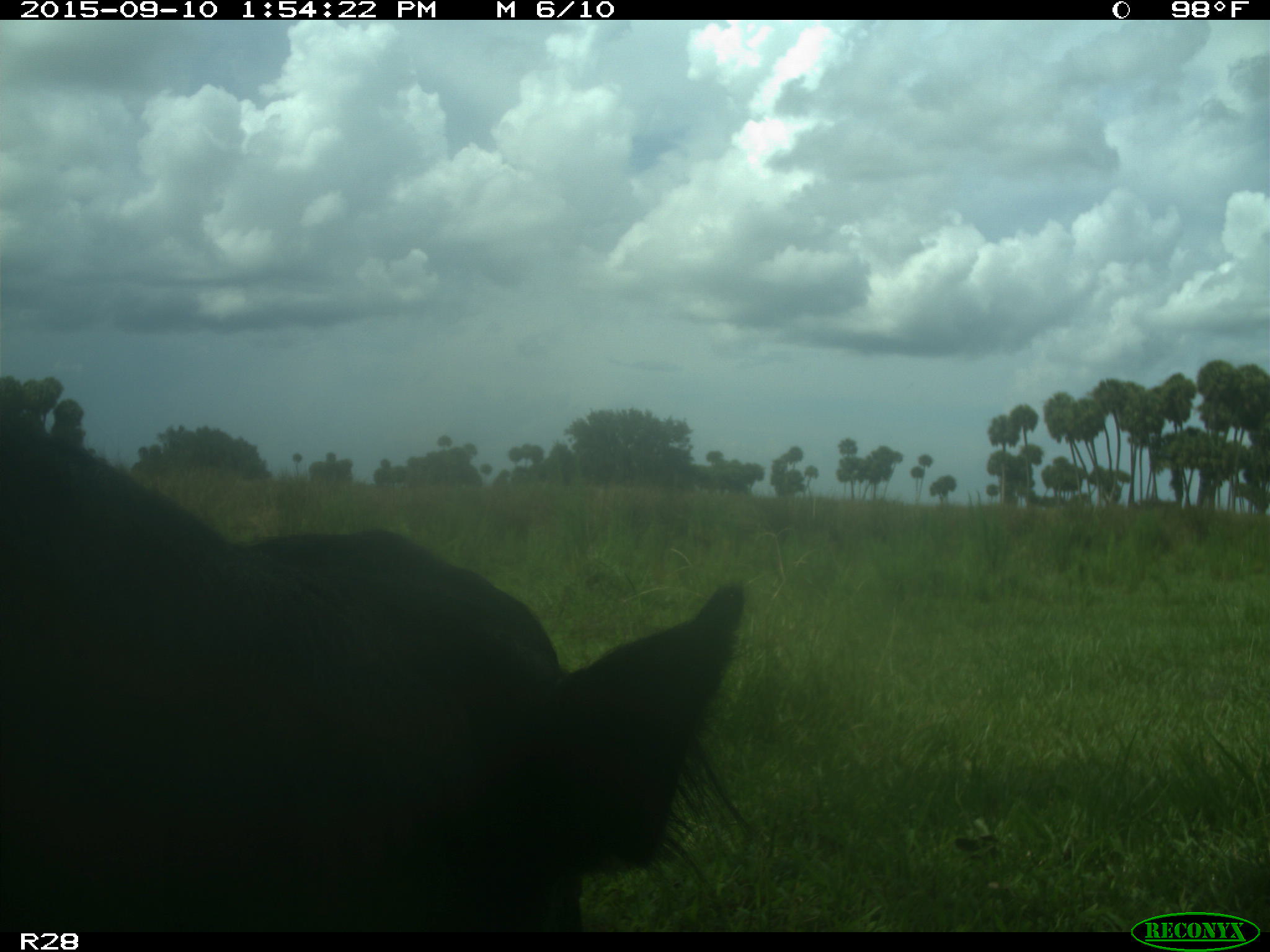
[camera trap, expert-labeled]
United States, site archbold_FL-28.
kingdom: Animalia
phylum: Chordata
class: Mammalia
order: Artiodactyla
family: Bovidae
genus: Bos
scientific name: Bos taurus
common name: domestic cow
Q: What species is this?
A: Bos taurus (domestic cow).